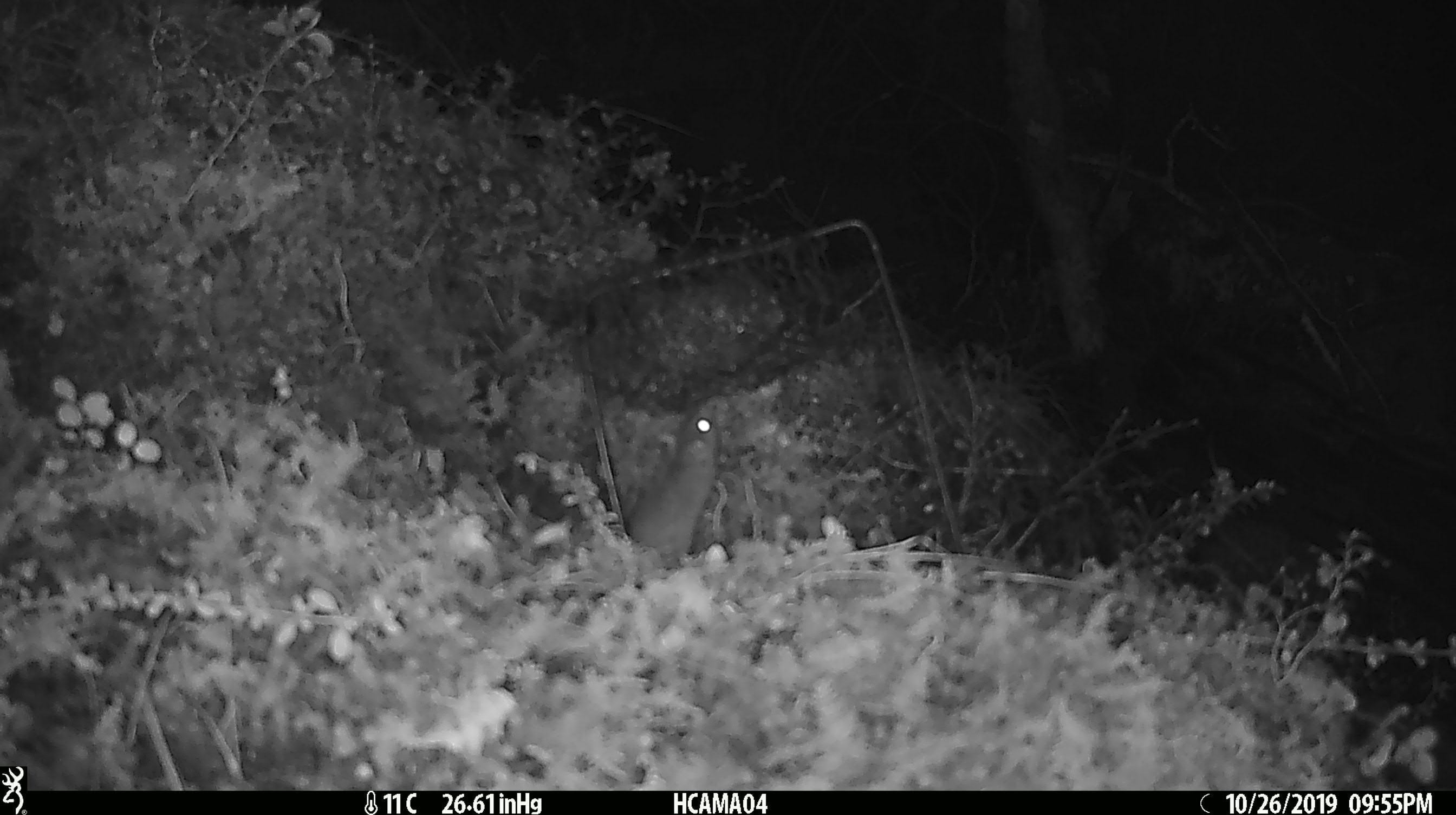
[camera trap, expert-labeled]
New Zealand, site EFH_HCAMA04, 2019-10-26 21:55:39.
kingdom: Animalia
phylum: Chordata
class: Mammalia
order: Rodentia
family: Muridae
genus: Mus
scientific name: Mus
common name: mouse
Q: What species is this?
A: Mouse (Mus).